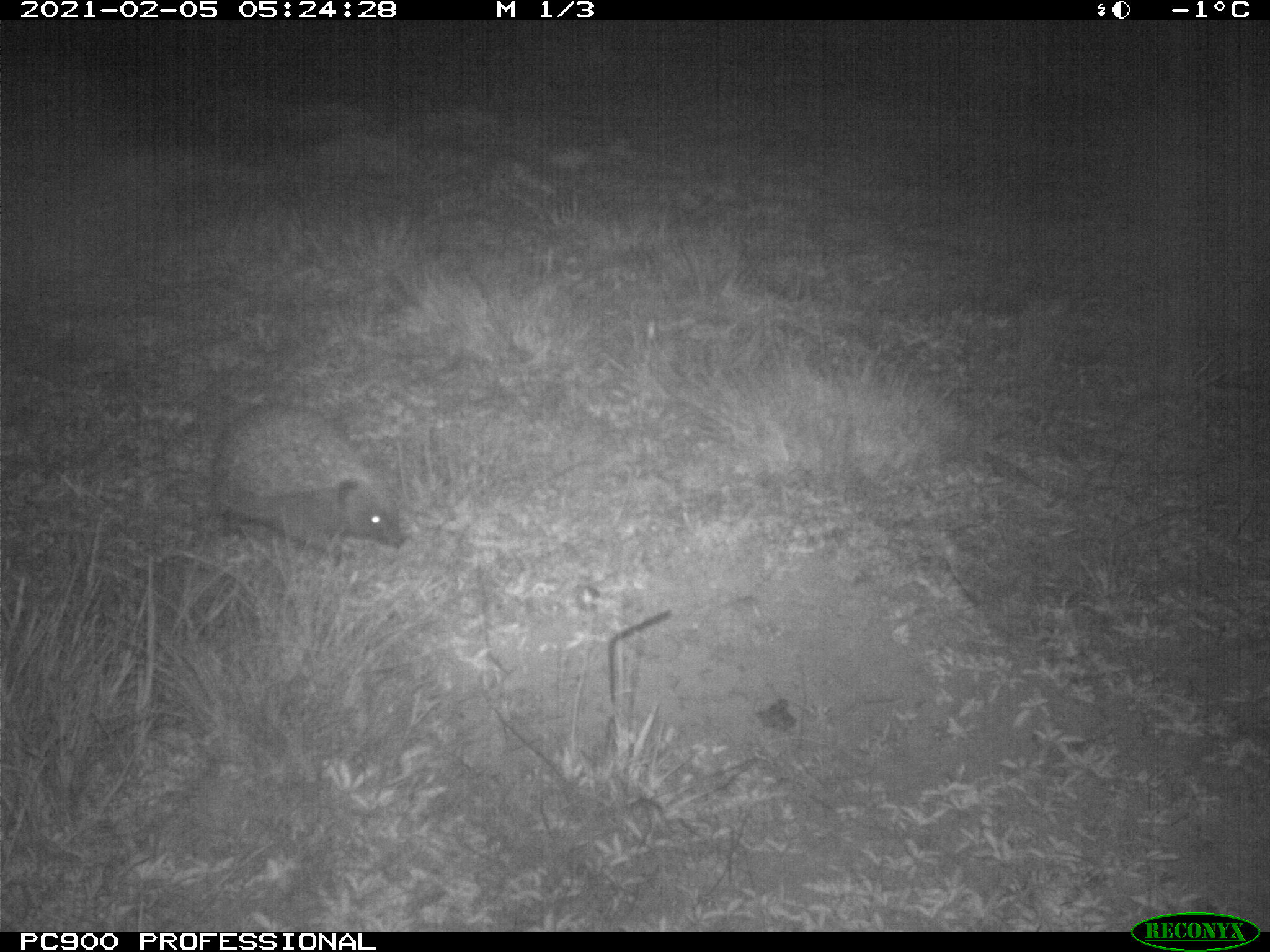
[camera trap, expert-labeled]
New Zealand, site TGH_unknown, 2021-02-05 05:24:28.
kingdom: Animalia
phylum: Chordata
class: Mammalia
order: Eulipotyphla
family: Erinaceidae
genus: Erinaceus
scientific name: Erinaceus europaeus europaeus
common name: european hedgehog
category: hedgehog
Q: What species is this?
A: Hedgehog (european hedgehog) (Erinaceus europaeus europaeus).